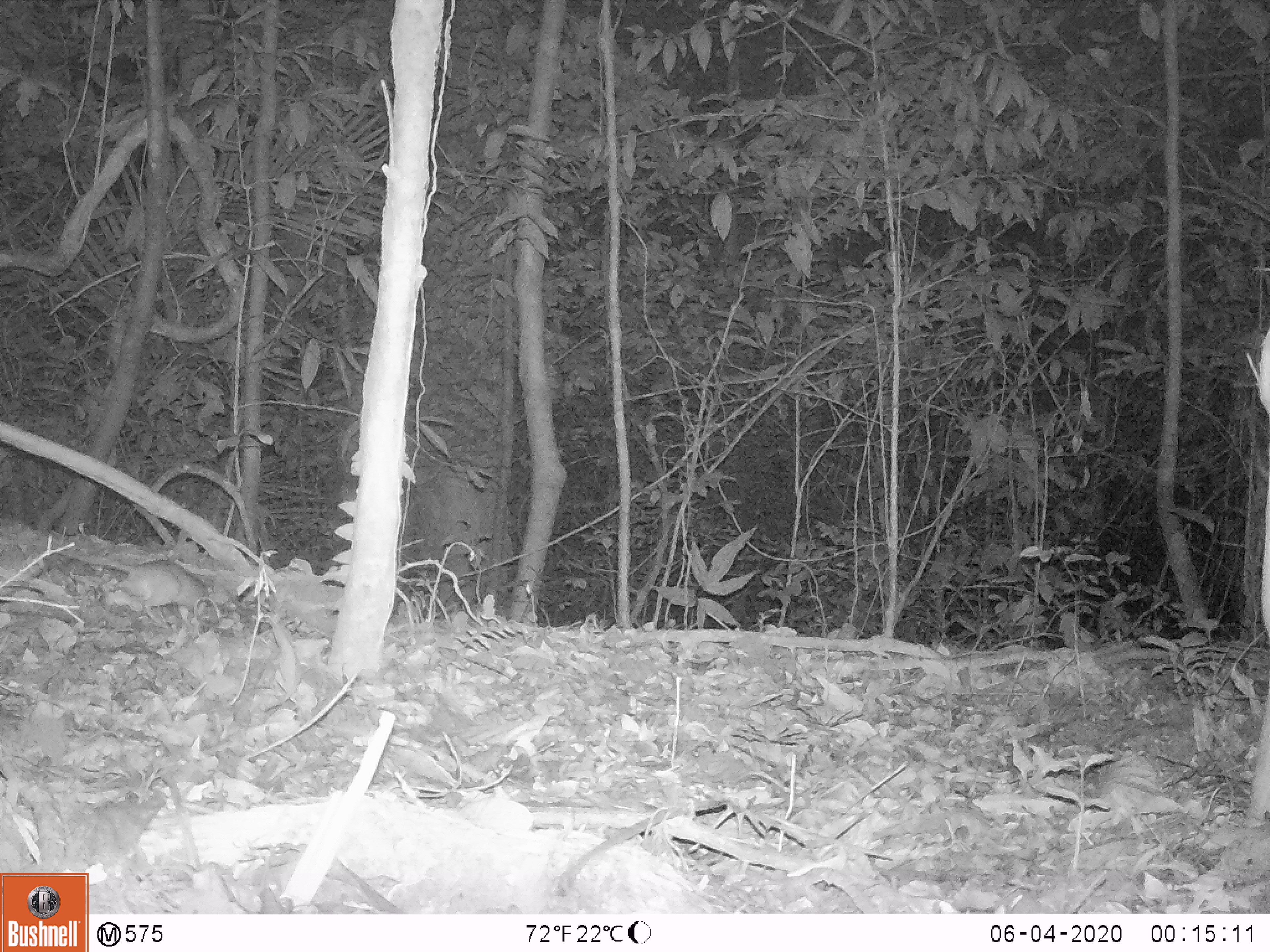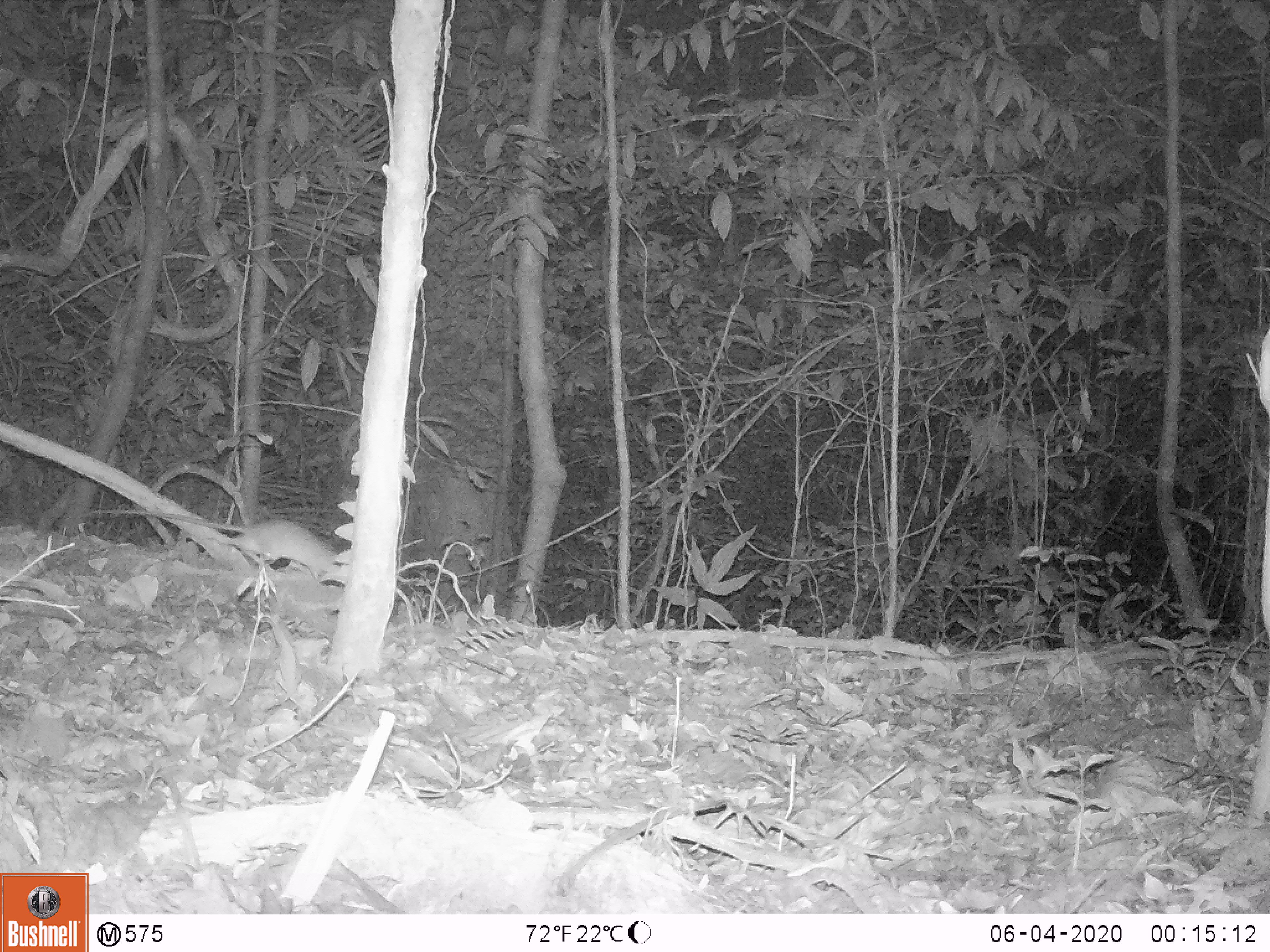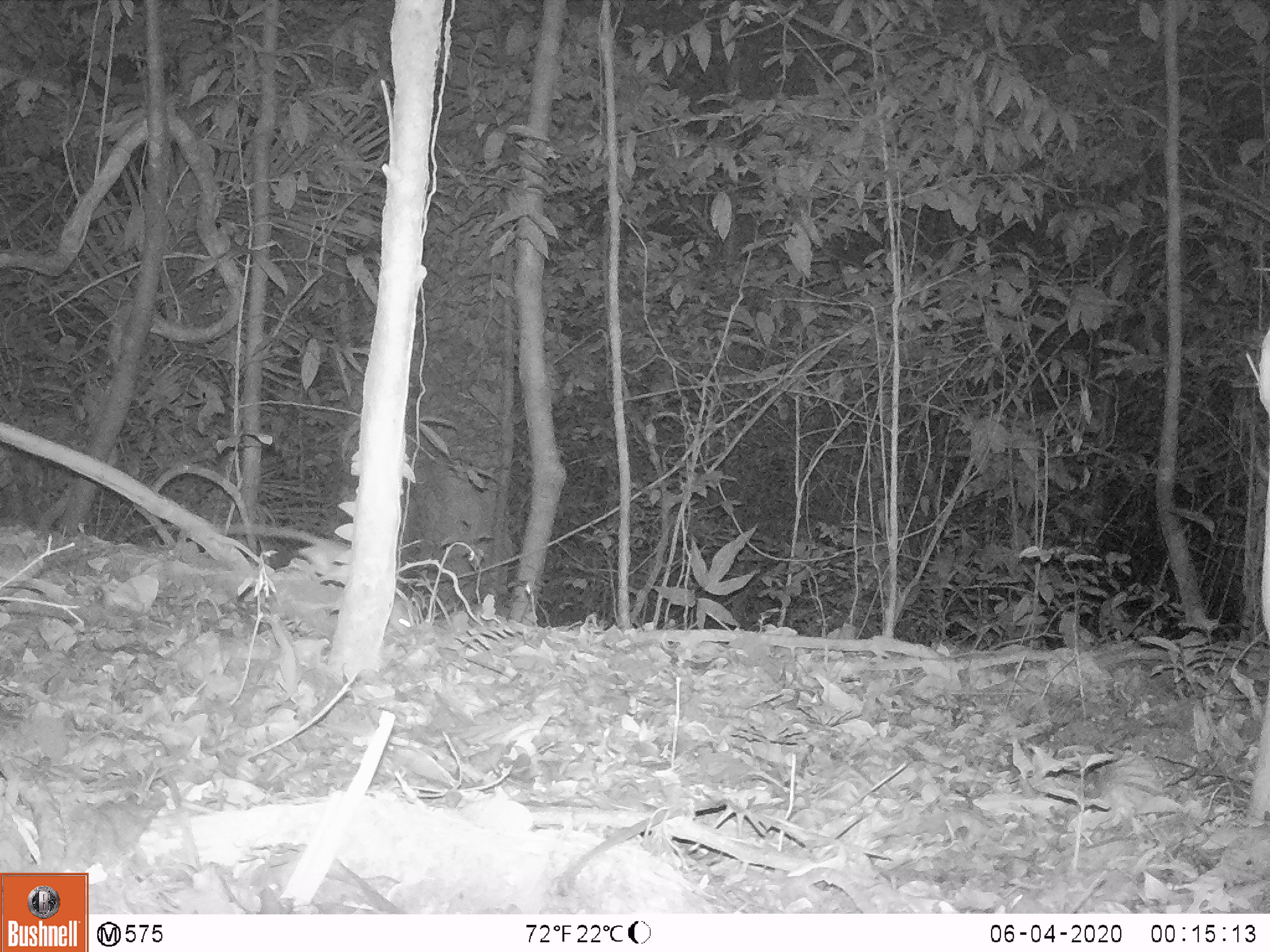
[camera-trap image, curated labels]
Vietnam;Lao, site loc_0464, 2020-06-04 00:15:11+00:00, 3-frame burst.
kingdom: Animalia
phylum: Chordata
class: Mammalia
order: Rodentia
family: Muridae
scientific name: Muridae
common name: old-world mice and rats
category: unidentified murid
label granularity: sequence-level